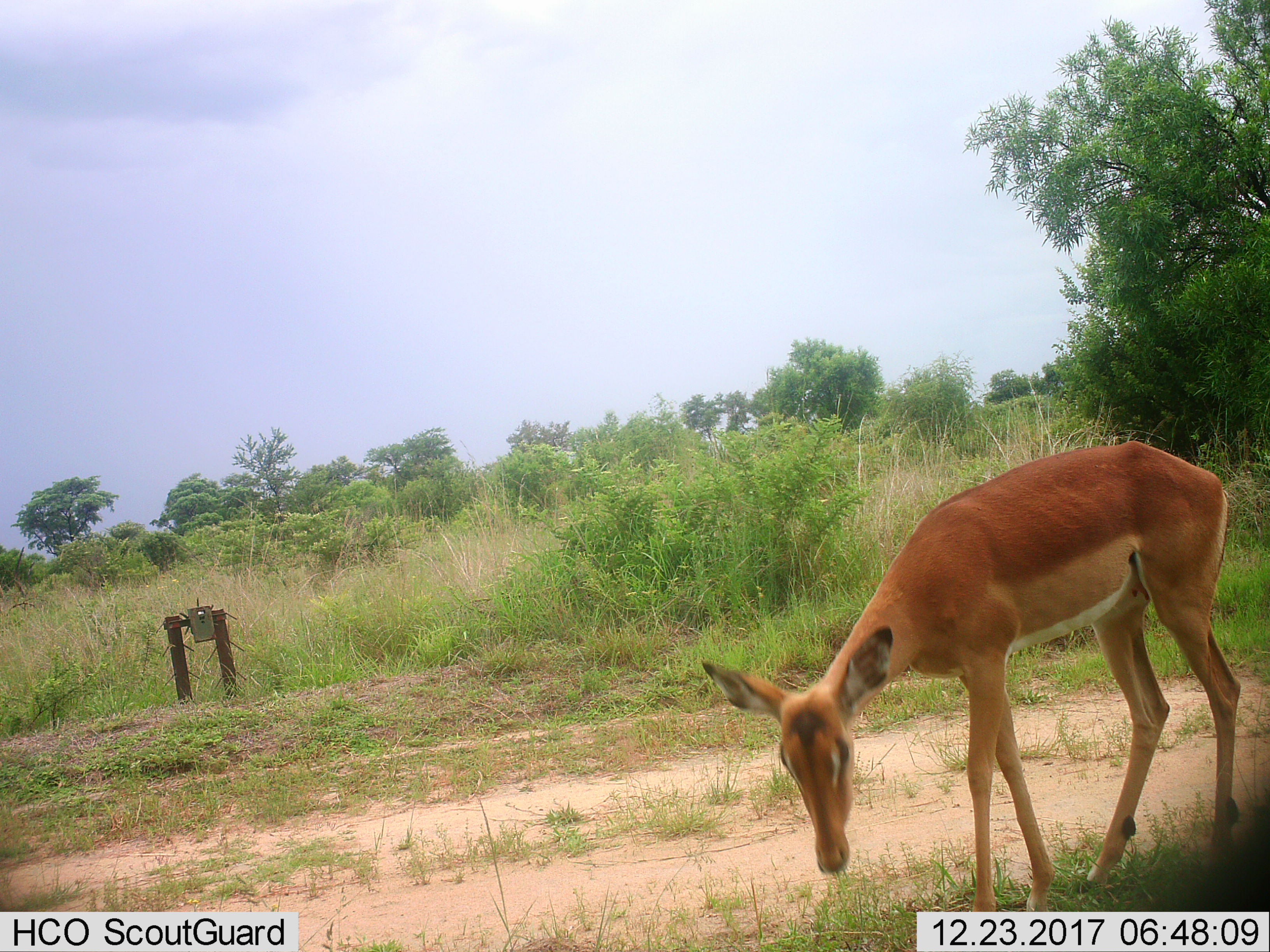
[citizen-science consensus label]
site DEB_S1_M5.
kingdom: Animalia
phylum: Chordata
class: Mammalia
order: Artiodactyla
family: Bovidae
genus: Aepyceros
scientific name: Aepyceros melampus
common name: impala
Impala (Aepyceros melampus), count 1. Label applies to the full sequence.